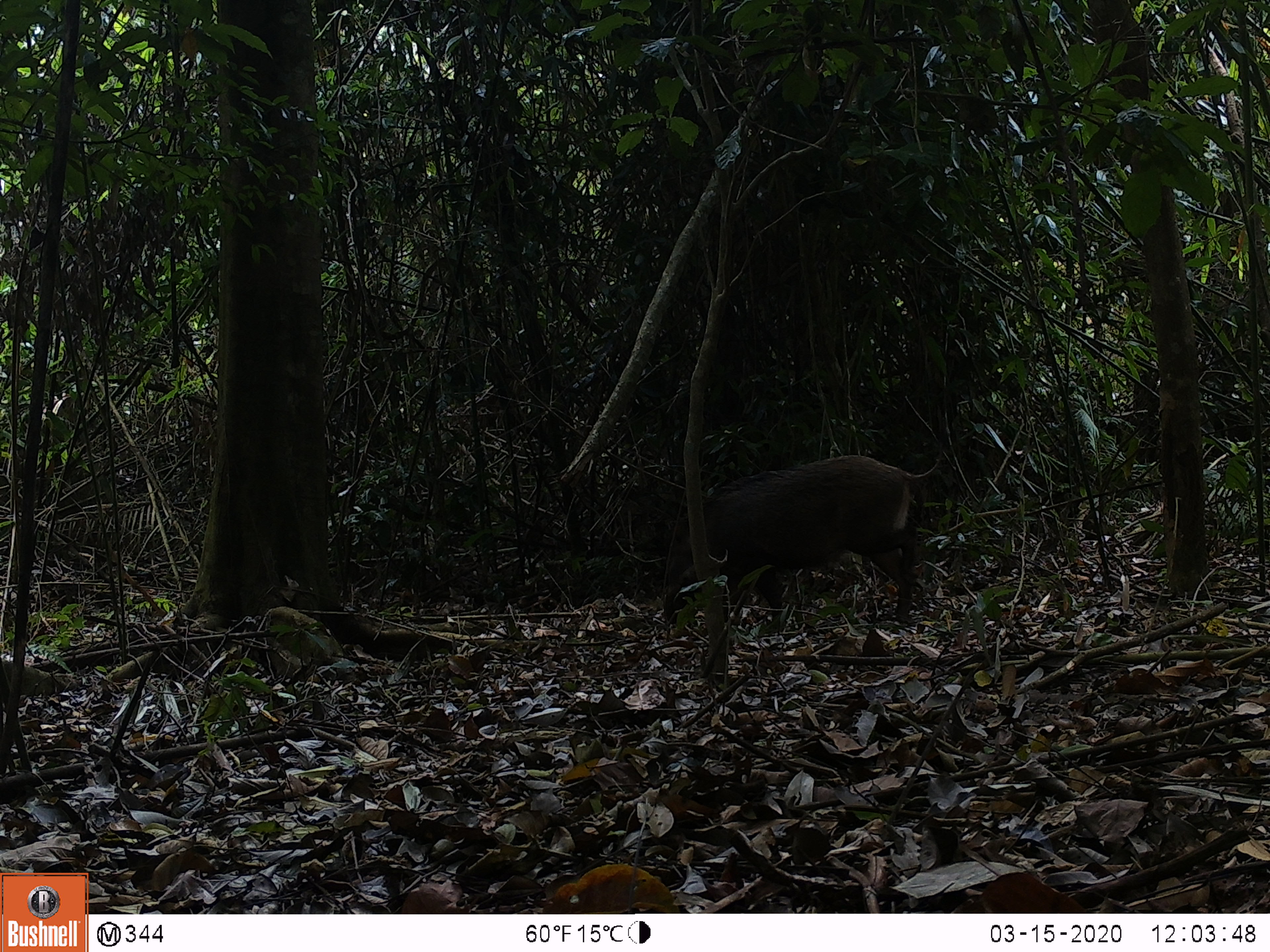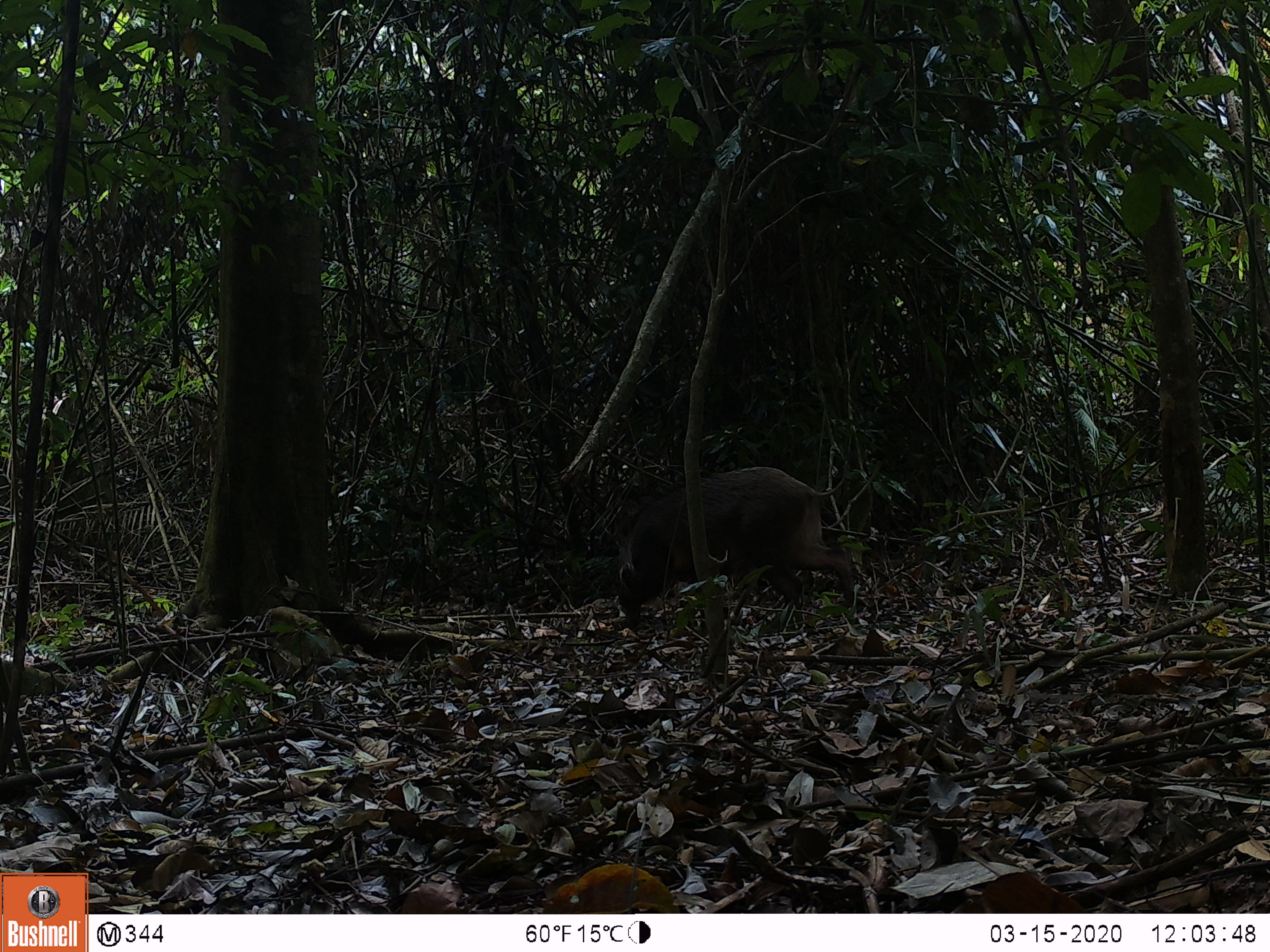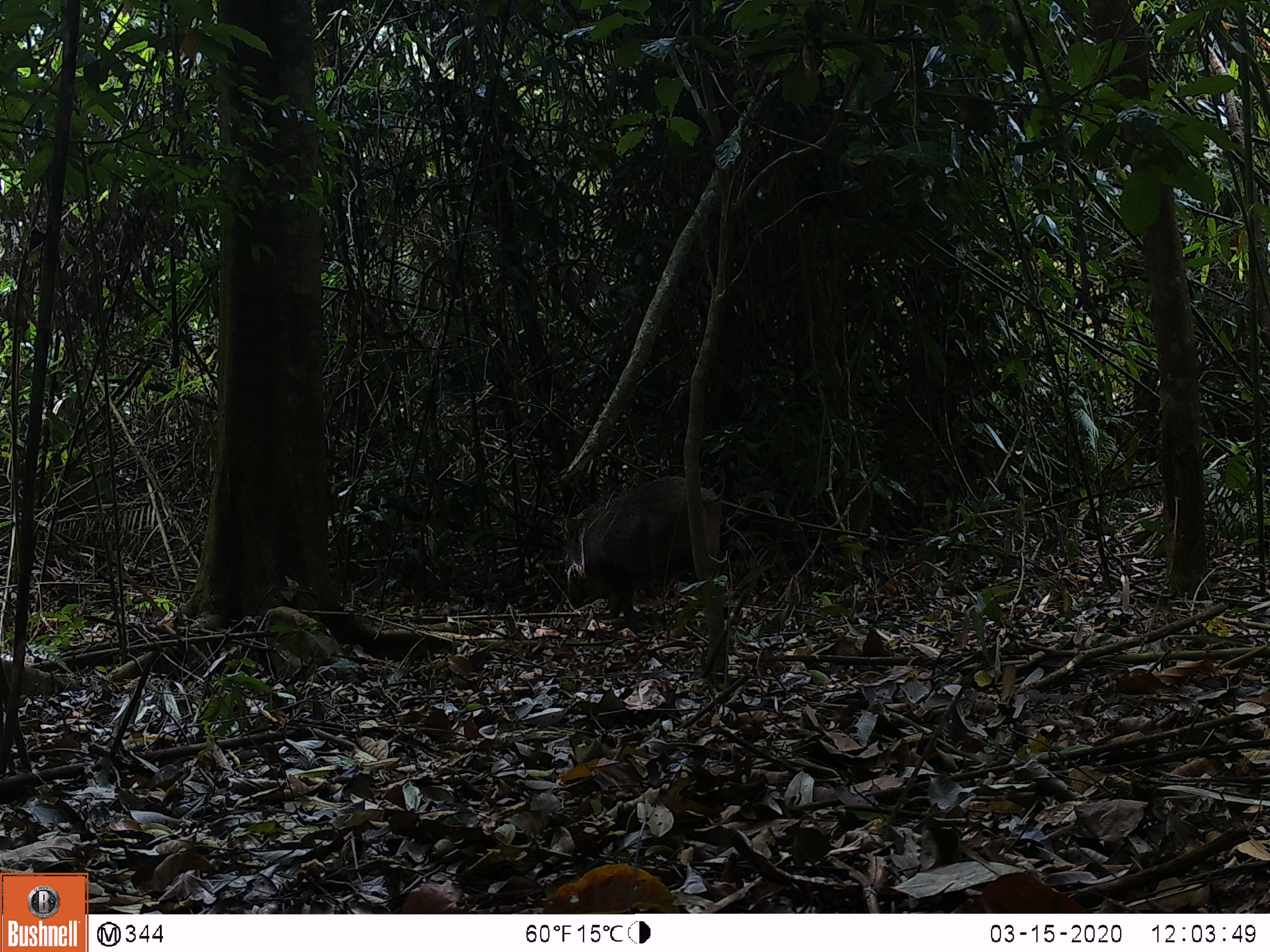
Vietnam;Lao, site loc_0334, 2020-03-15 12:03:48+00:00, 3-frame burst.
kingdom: Animalia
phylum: Chordata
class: Mammalia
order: Artiodactyla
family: Suidae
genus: Sus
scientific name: Sus scrofa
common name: eurasian wild pig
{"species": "eurasian wild pig (Sus scrofa)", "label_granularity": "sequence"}